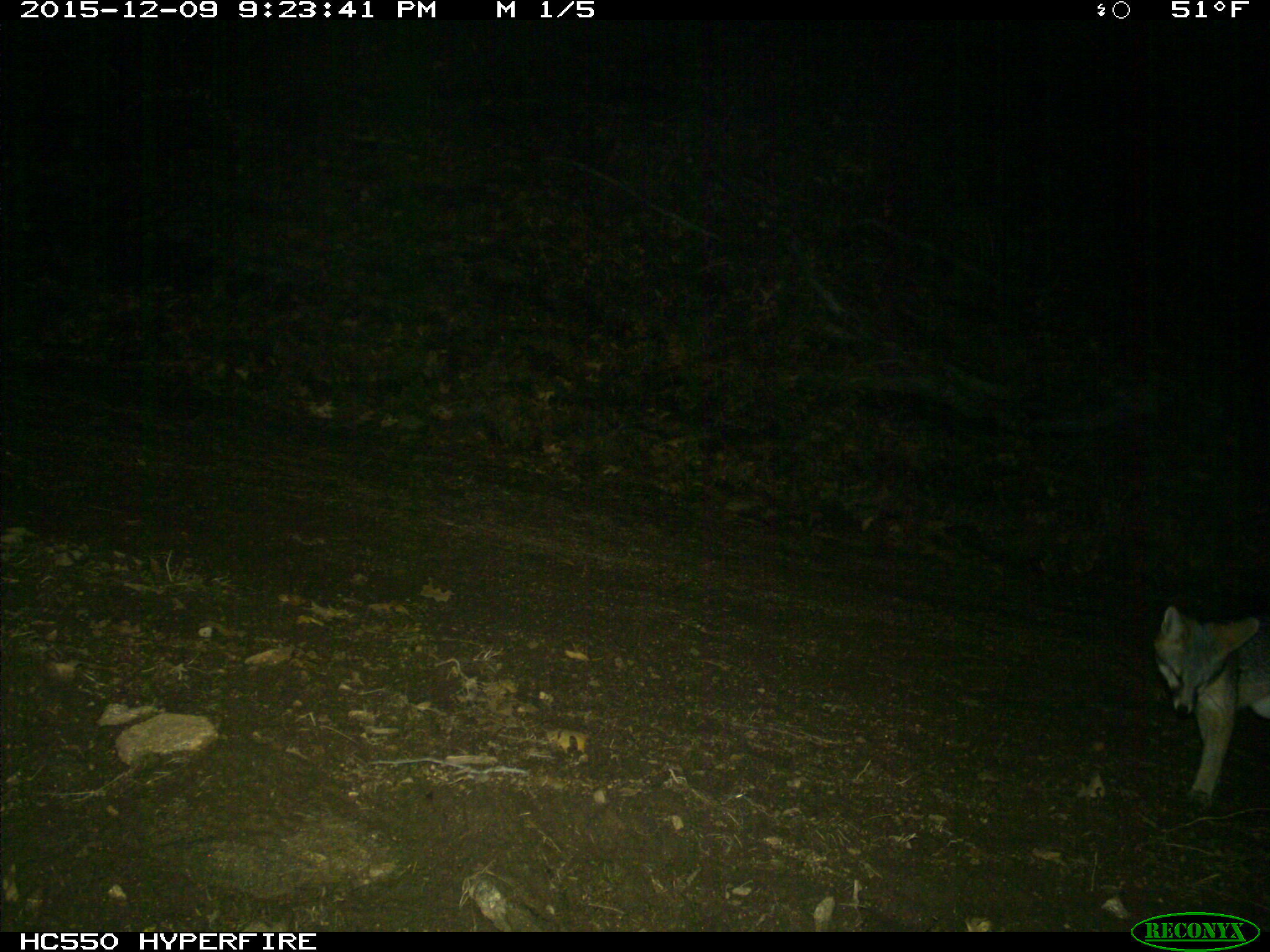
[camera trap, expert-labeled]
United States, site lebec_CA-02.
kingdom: Animalia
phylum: Chordata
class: Mammalia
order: Carnivora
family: Canidae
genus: Urocyon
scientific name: Urocyon cinereoargenteus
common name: gray fox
Urocyon cinereoargenteus (gray fox).